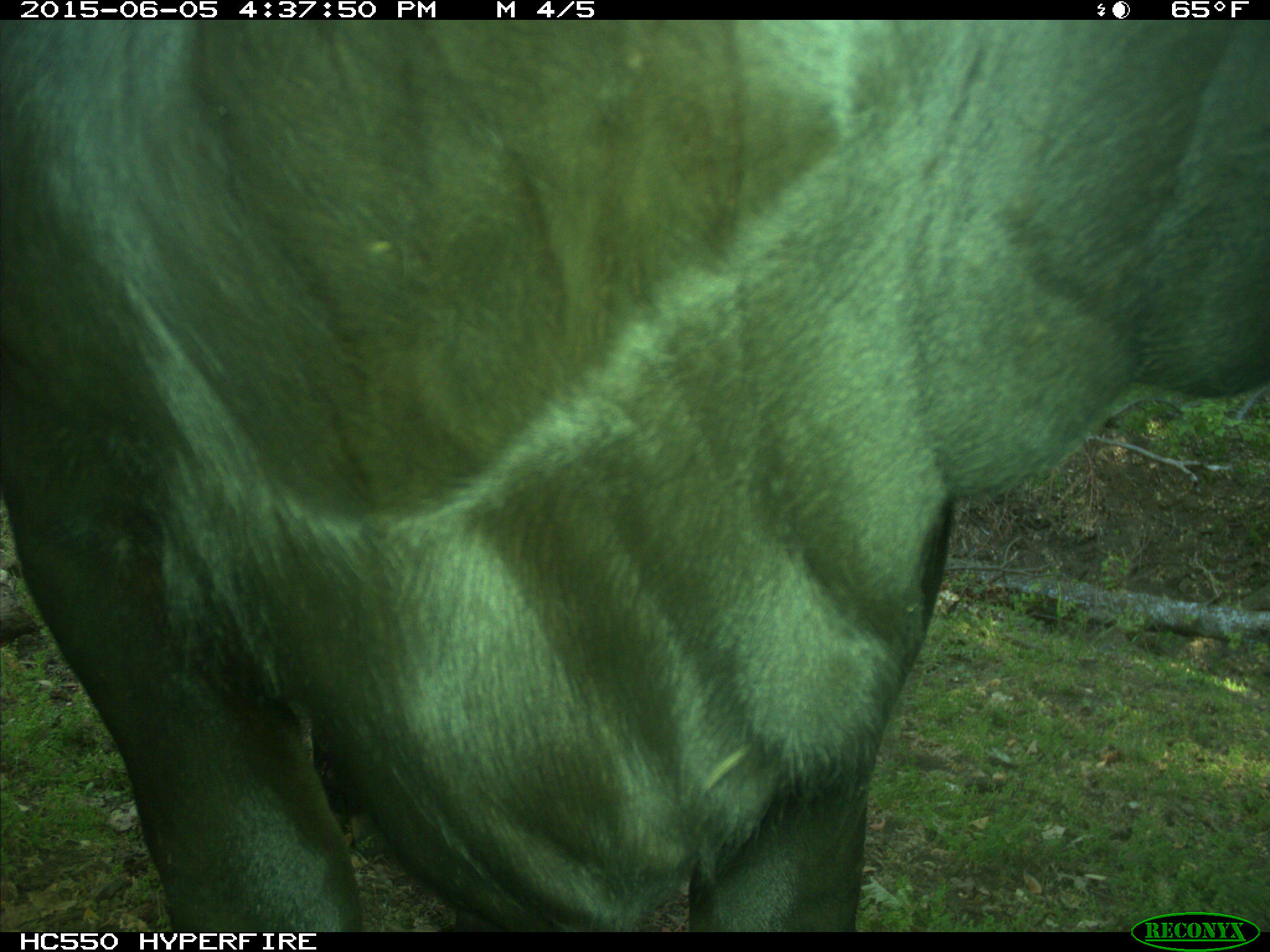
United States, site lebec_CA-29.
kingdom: Animalia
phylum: Chordata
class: Mammalia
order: Artiodactyla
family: Bovidae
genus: Bos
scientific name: Bos taurus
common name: domestic cow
Bos taurus (domestic cow).